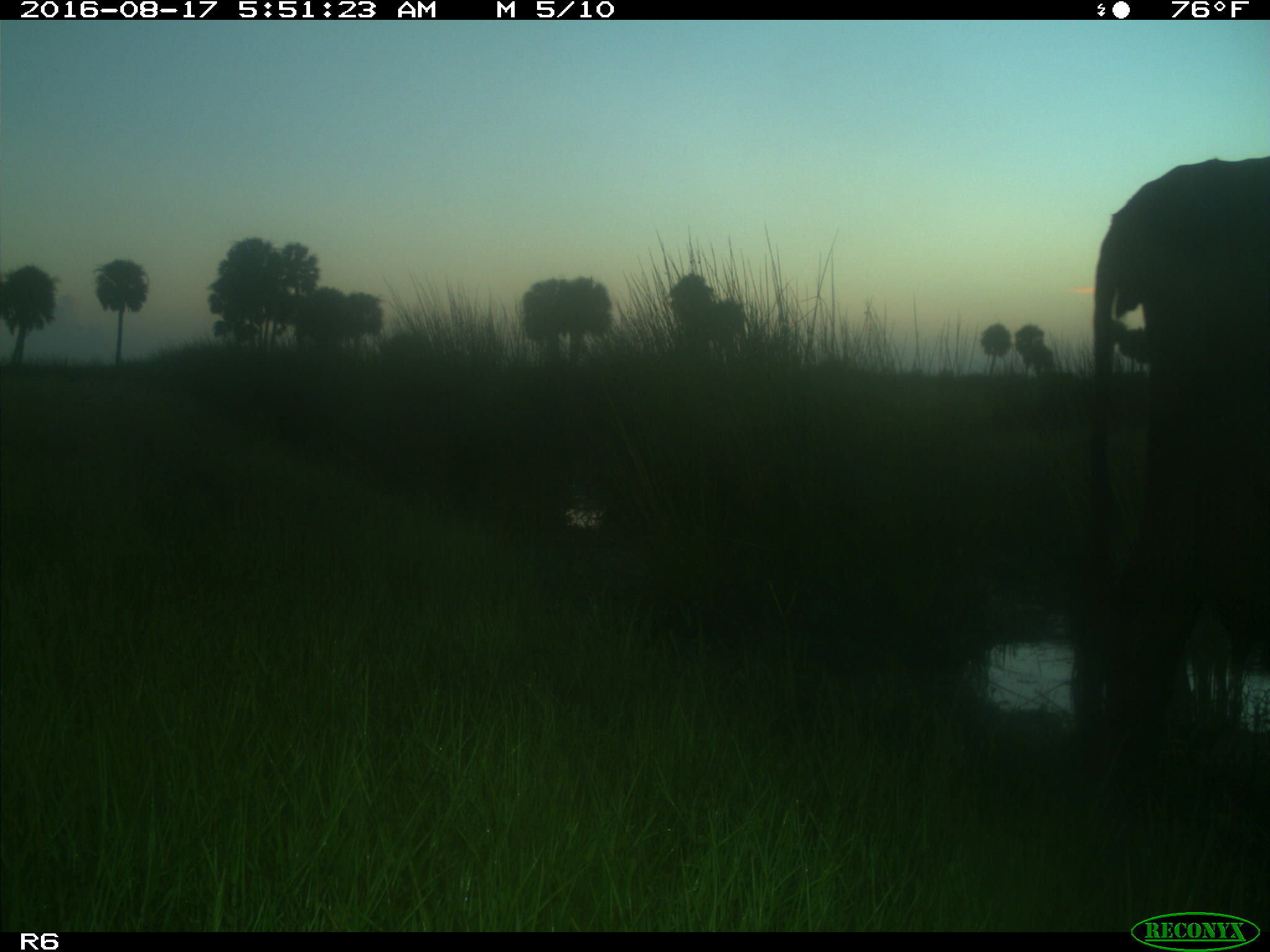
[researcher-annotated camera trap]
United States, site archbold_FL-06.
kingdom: Animalia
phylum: Chordata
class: Mammalia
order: Artiodactyla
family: Bovidae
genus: Bos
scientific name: Bos taurus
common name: domestic cow